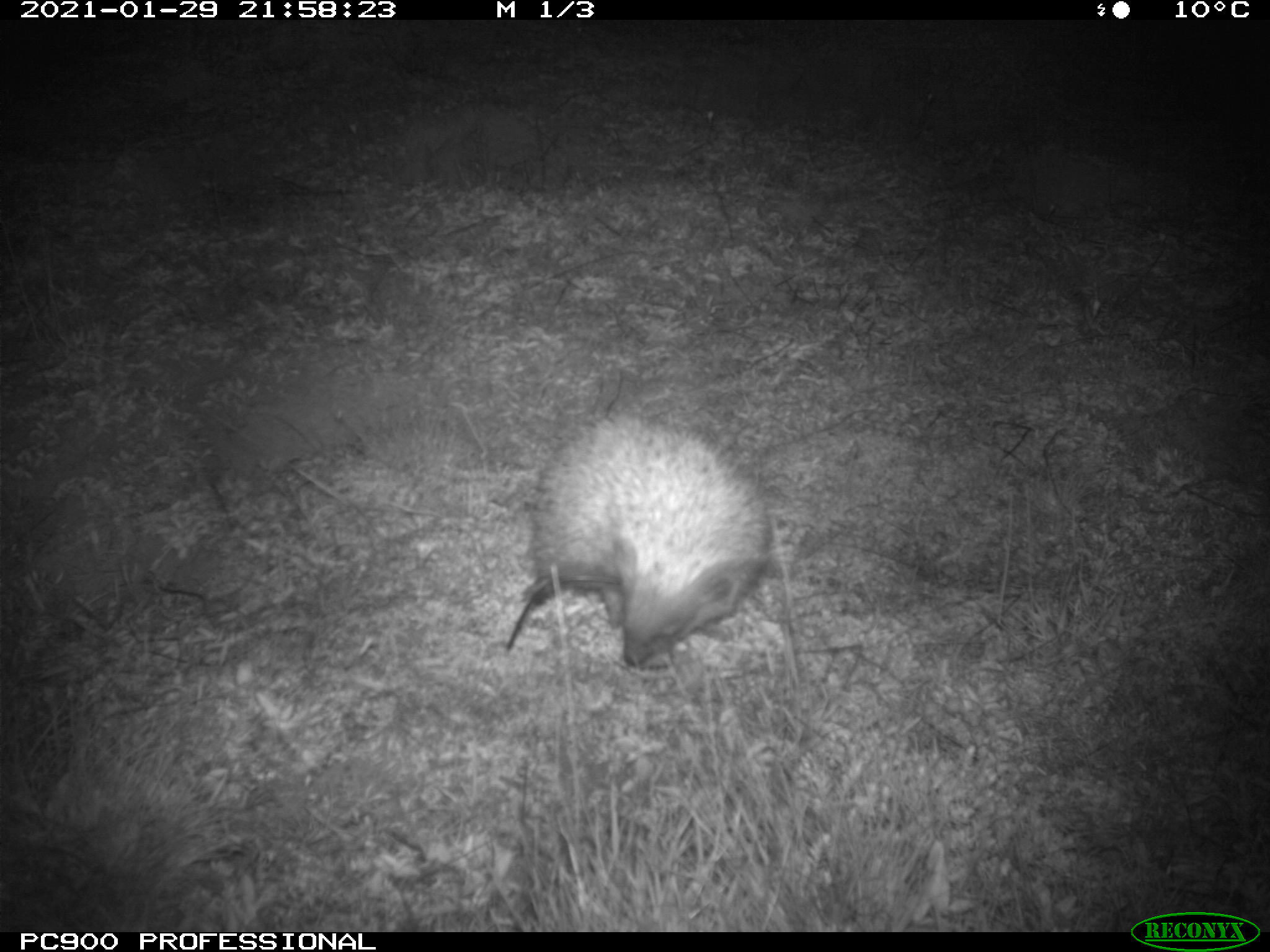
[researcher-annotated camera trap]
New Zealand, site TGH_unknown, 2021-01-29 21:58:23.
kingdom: Animalia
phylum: Chordata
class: Mammalia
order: Eulipotyphla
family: Erinaceidae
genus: Erinaceus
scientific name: Erinaceus europaeus europaeus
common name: european hedgehog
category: hedgehog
Hedgehog (european hedgehog) (Erinaceus europaeus europaeus).